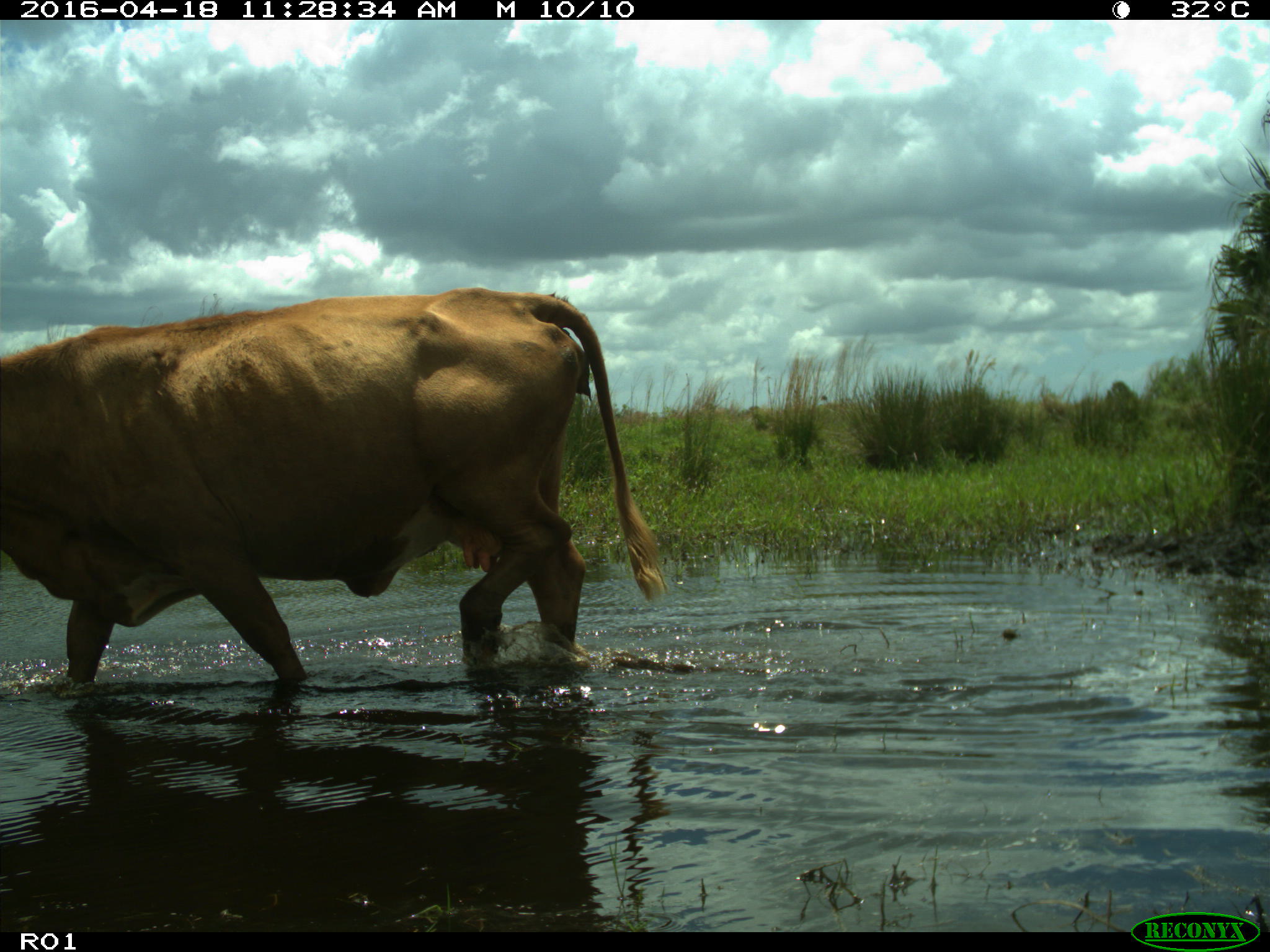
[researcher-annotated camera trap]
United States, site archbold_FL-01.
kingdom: Animalia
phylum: Chordata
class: Mammalia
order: Artiodactyla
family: Bovidae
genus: Bos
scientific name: Bos taurus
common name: domestic cow